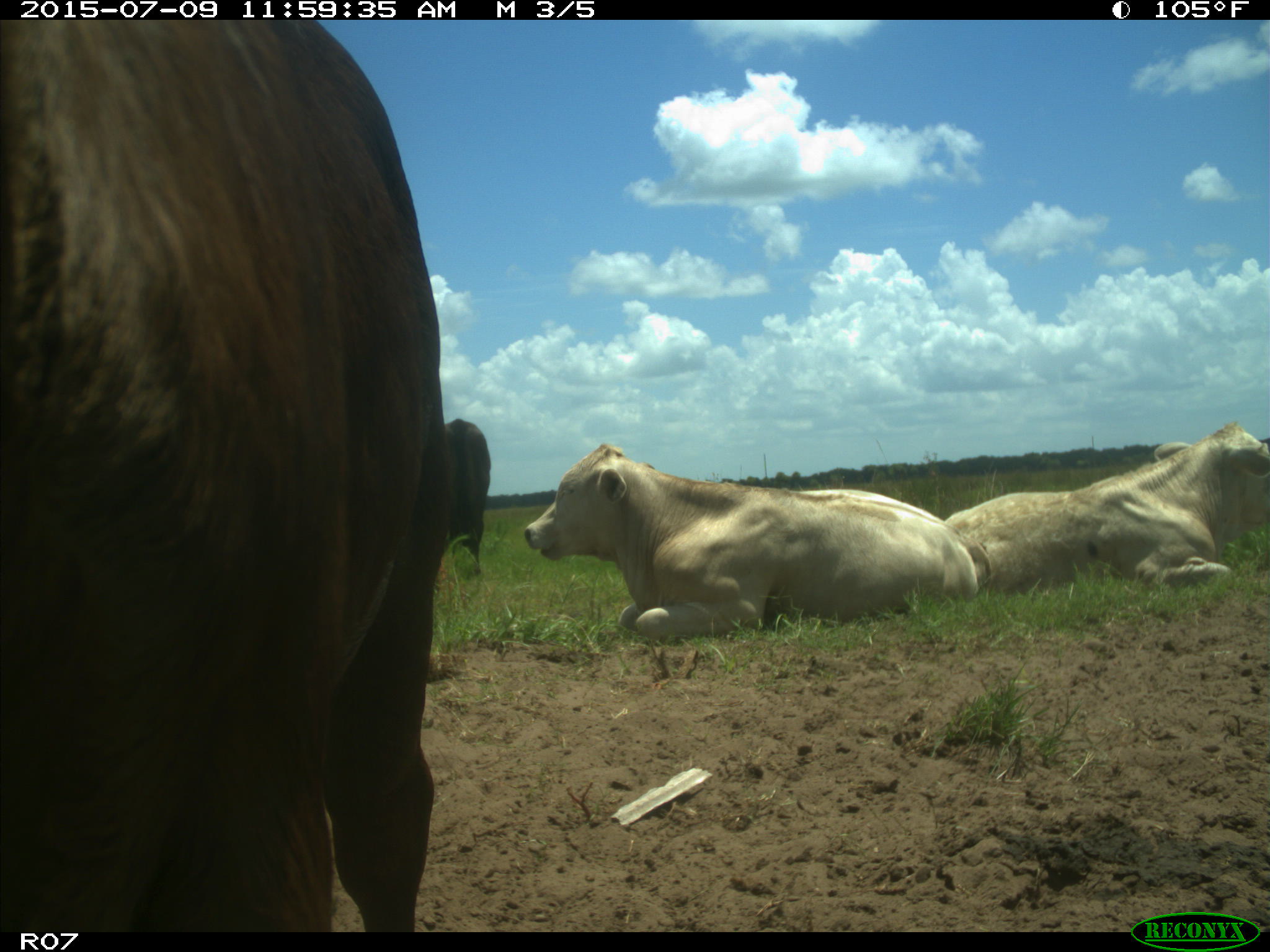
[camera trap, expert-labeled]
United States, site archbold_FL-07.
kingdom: Animalia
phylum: Chordata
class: Mammalia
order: Artiodactyla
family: Bovidae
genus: Bos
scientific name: Bos taurus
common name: domestic cow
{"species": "Bos taurus (domestic cow)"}